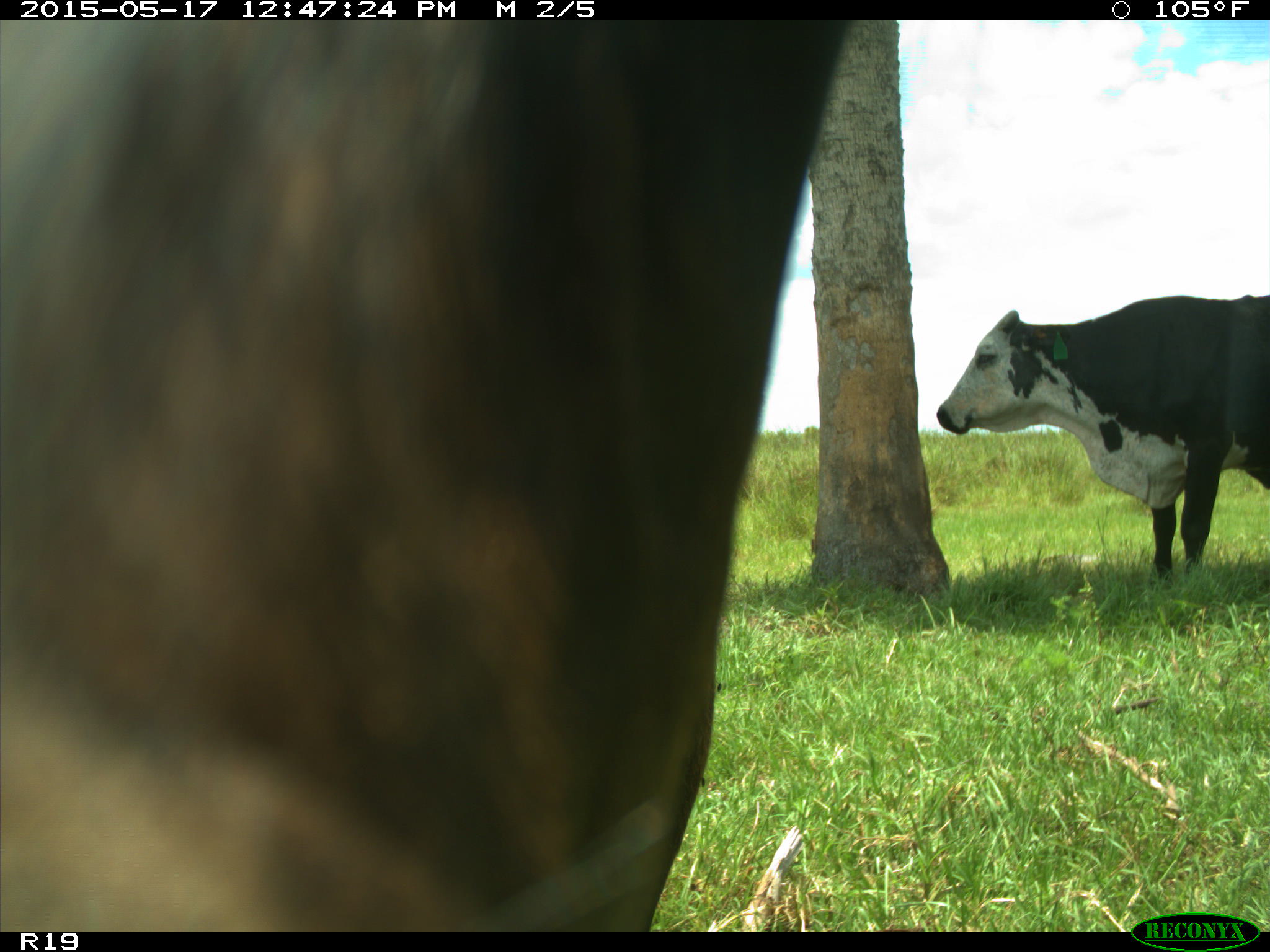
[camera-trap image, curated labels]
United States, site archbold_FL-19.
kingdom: Animalia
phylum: Chordata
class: Mammalia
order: Artiodactyla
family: Bovidae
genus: Bos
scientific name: Bos taurus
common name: domestic cow